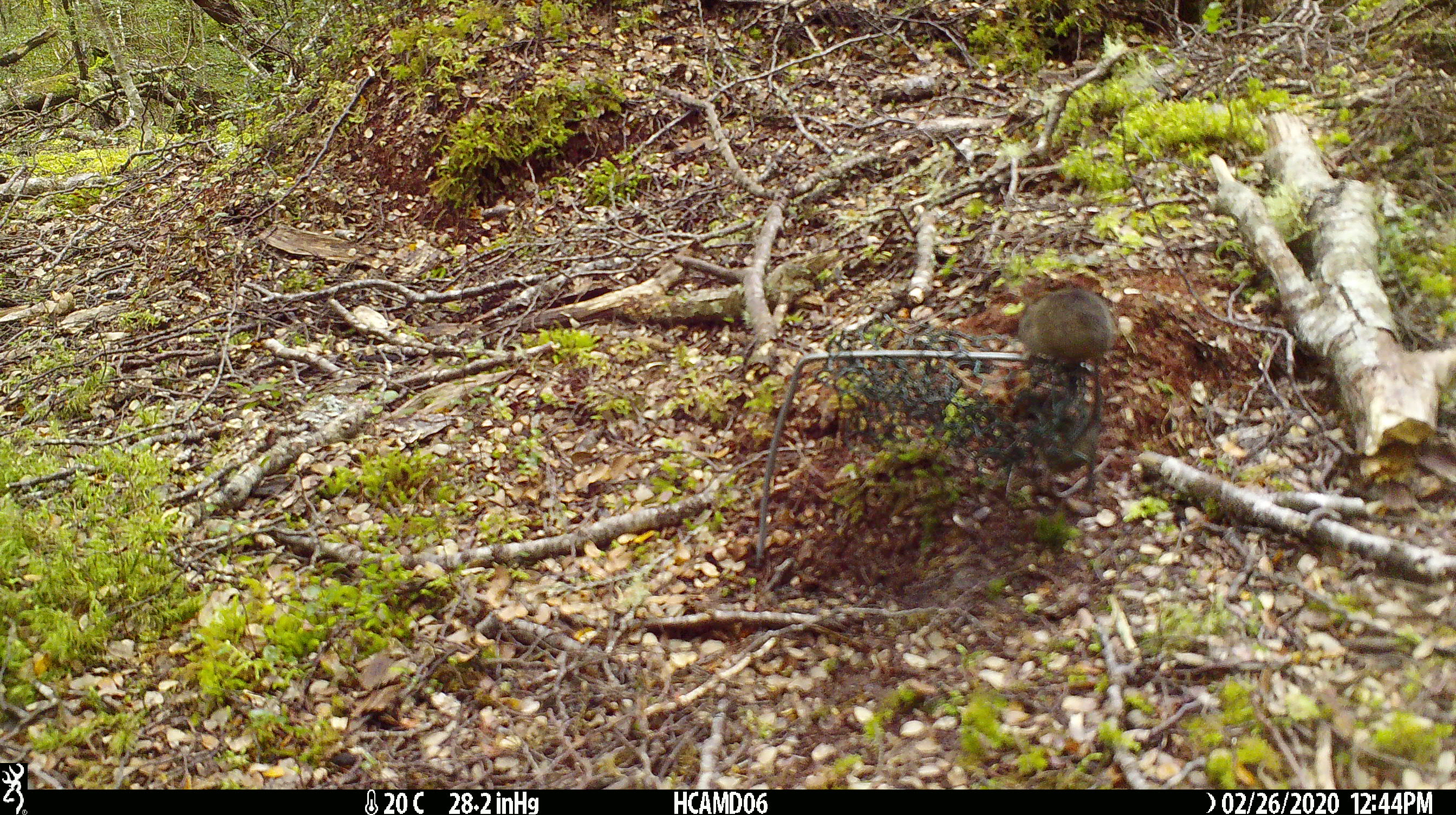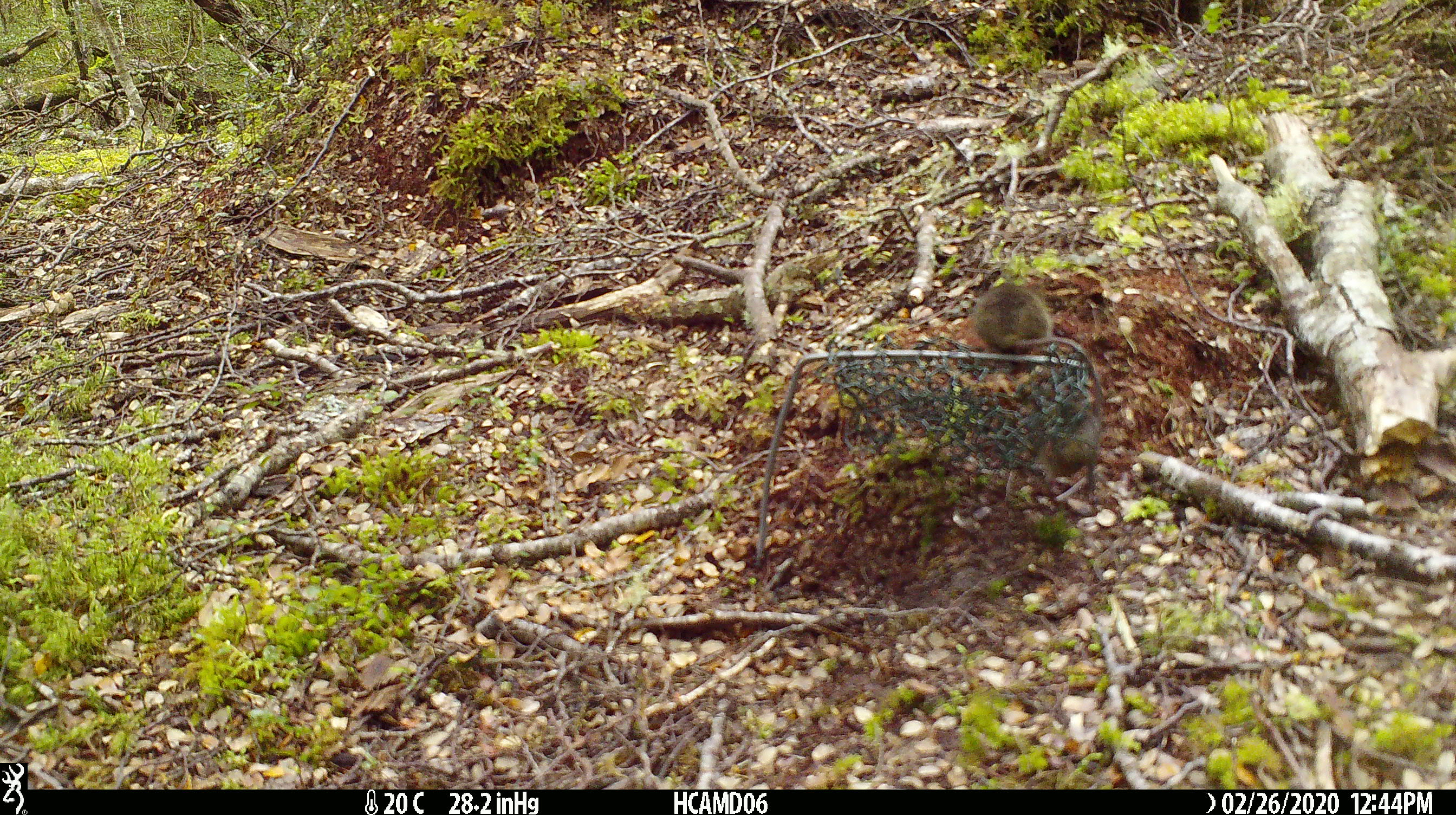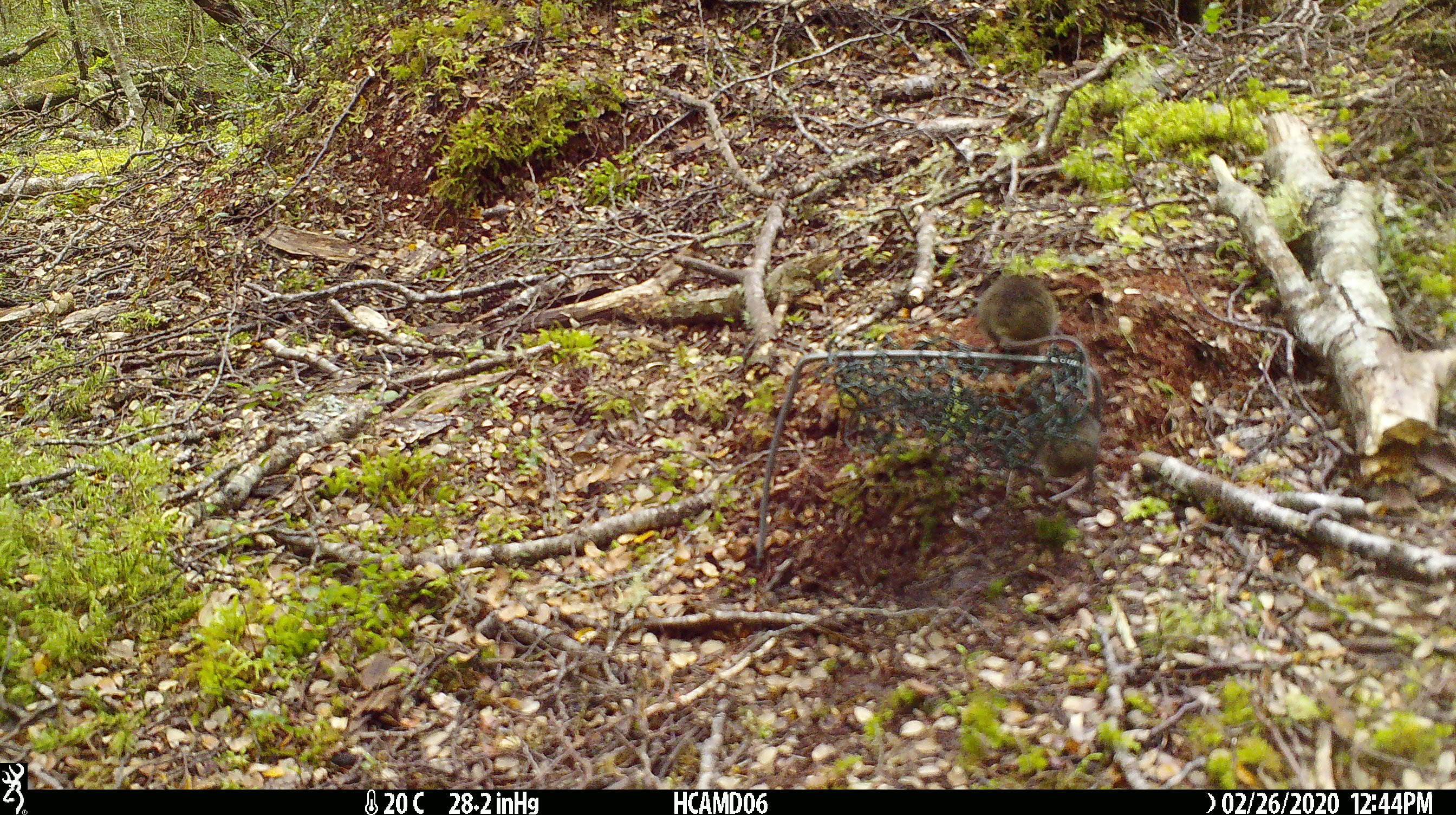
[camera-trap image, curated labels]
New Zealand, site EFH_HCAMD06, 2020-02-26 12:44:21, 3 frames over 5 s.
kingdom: Animalia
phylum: Chordata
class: Mammalia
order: Rodentia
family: Muridae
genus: Mus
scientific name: Mus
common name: mouse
Mouse (Mus).